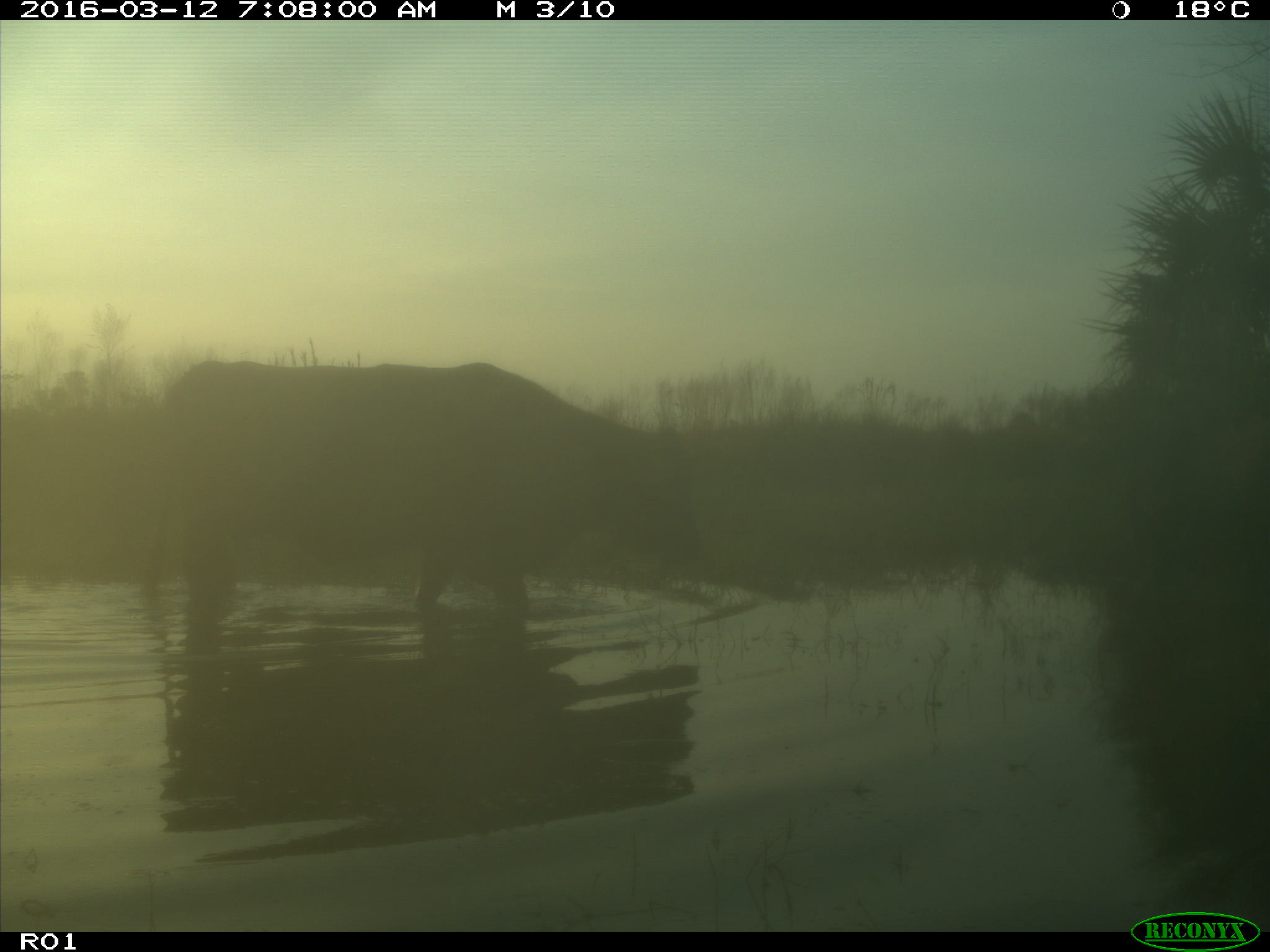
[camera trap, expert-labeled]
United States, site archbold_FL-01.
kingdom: Animalia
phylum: Chordata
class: Mammalia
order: Artiodactyla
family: Bovidae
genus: Bos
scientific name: Bos taurus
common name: domestic cow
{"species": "Bos taurus (domestic cow)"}